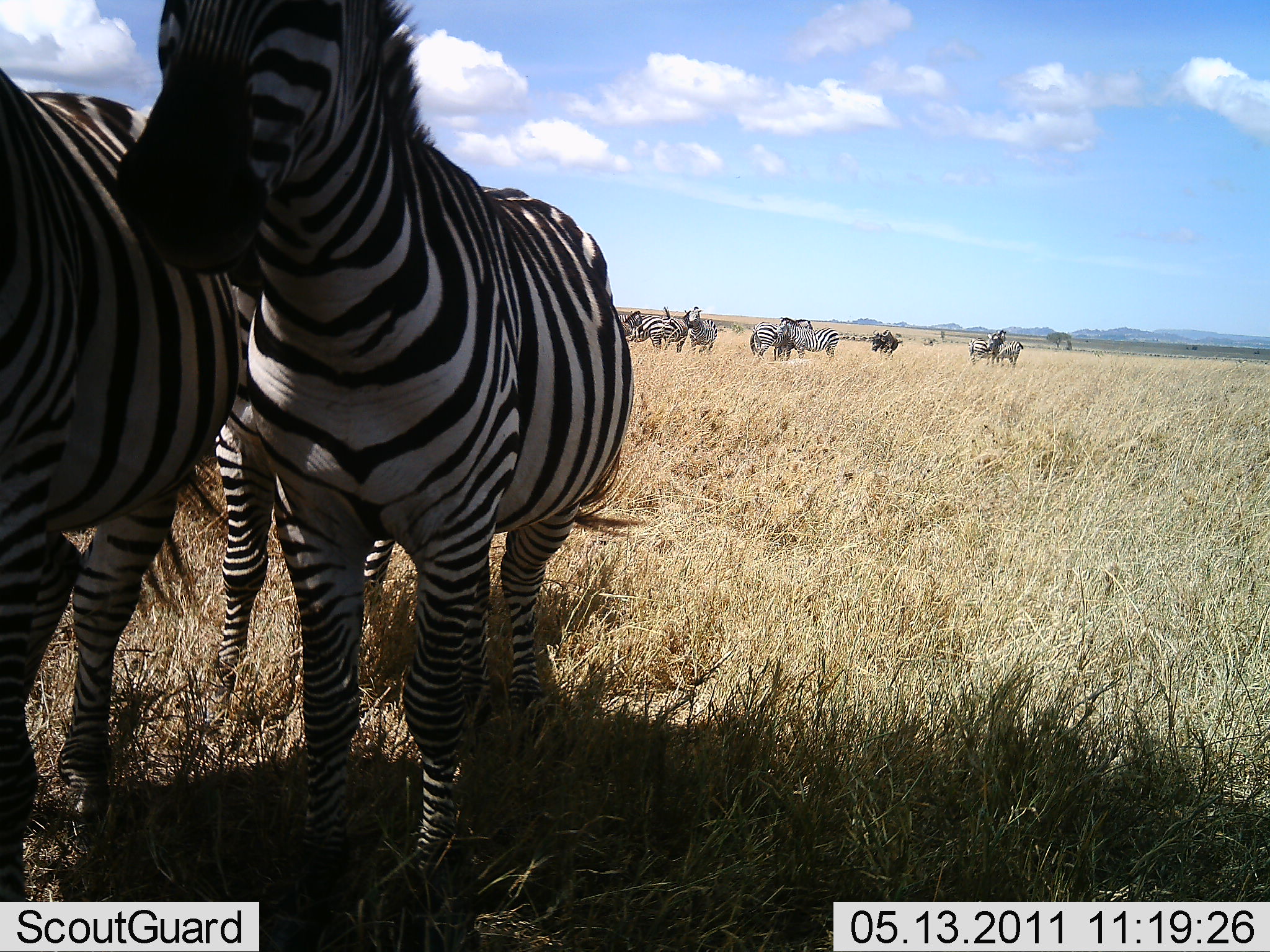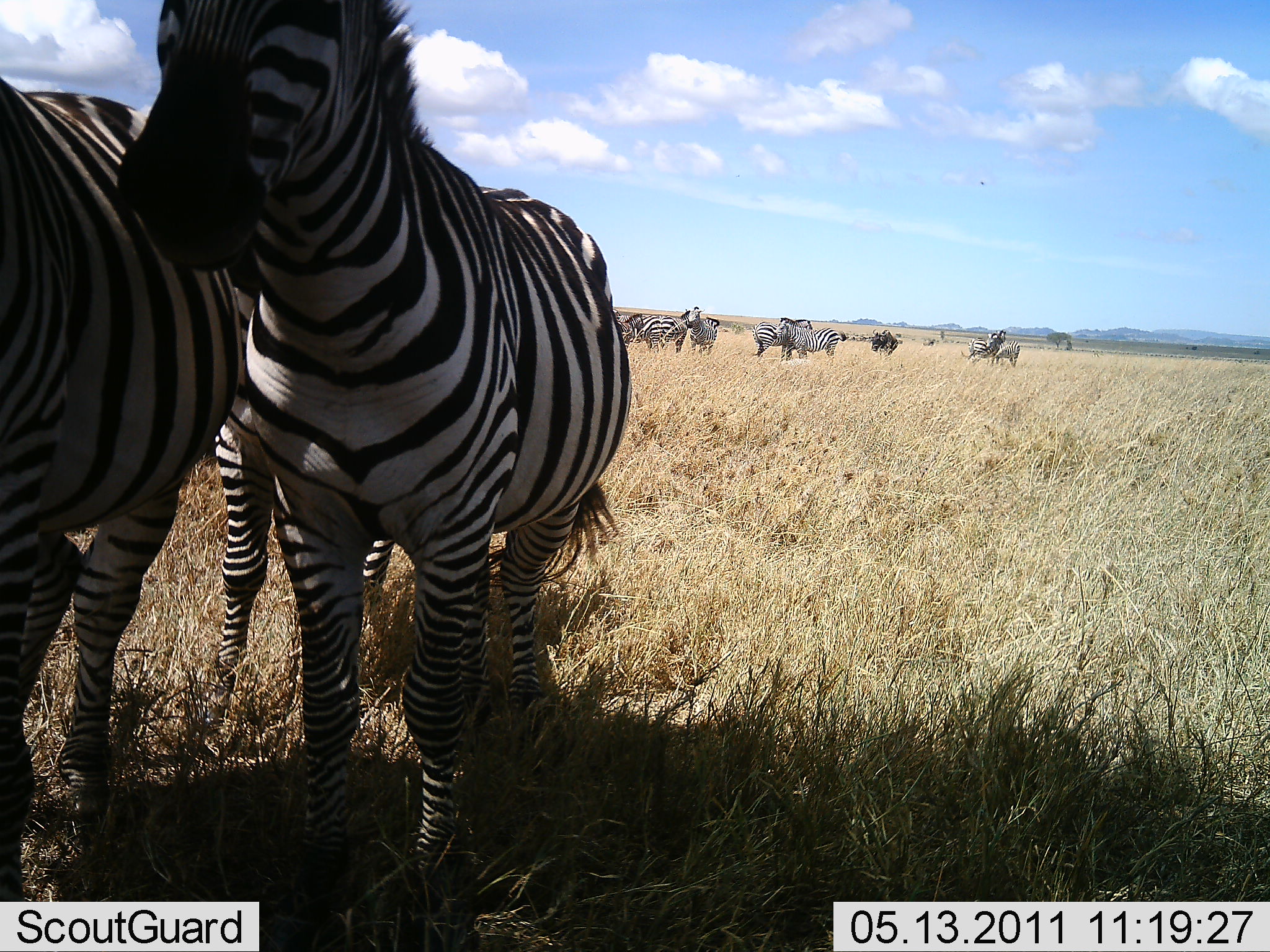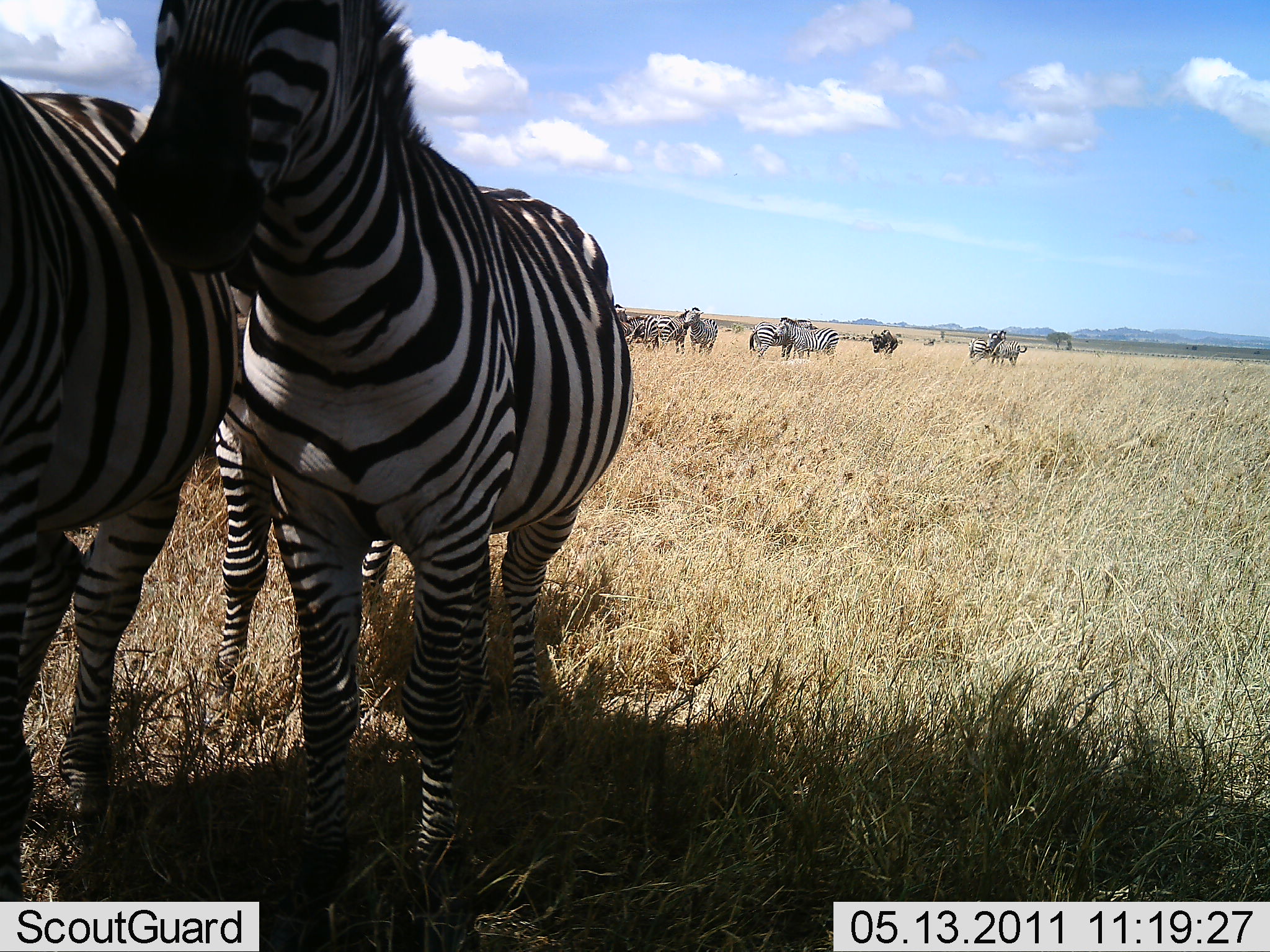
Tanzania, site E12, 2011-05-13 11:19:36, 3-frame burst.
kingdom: Animalia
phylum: Chordata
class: Mammalia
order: Perissodactyla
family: Equidae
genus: Equus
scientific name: Equus quagga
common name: plains zebra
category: zebra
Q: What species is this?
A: Zebra (plains zebra) (Equus quagga).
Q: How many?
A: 11-50.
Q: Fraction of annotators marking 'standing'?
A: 86%.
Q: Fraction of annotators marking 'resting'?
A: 7%.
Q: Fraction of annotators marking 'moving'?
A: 7%.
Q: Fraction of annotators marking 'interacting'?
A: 21%.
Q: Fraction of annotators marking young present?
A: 0%.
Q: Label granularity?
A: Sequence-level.